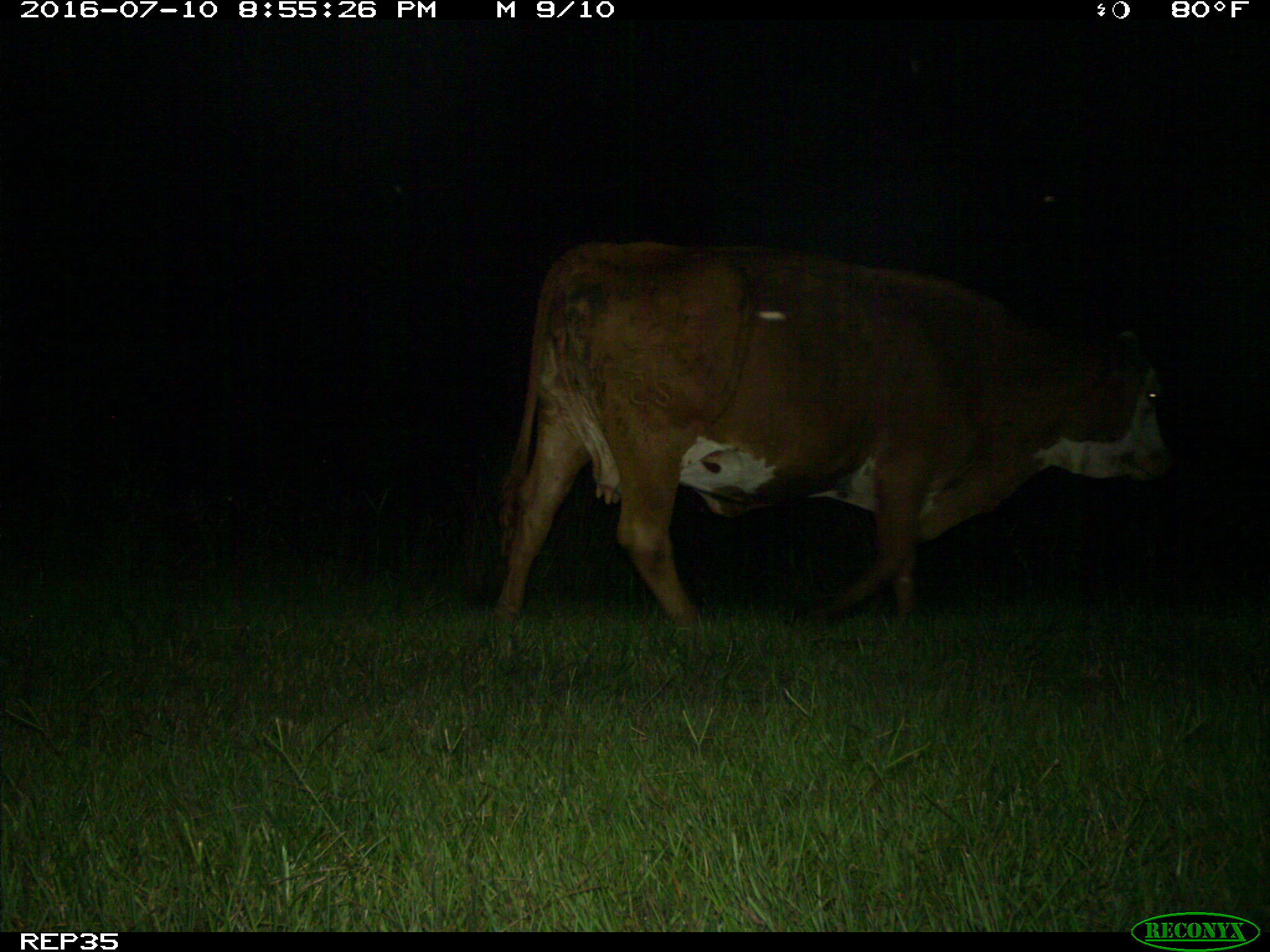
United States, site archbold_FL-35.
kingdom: Animalia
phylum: Chordata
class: Mammalia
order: Artiodactyla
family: Bovidae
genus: Bos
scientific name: Bos taurus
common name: domestic cow